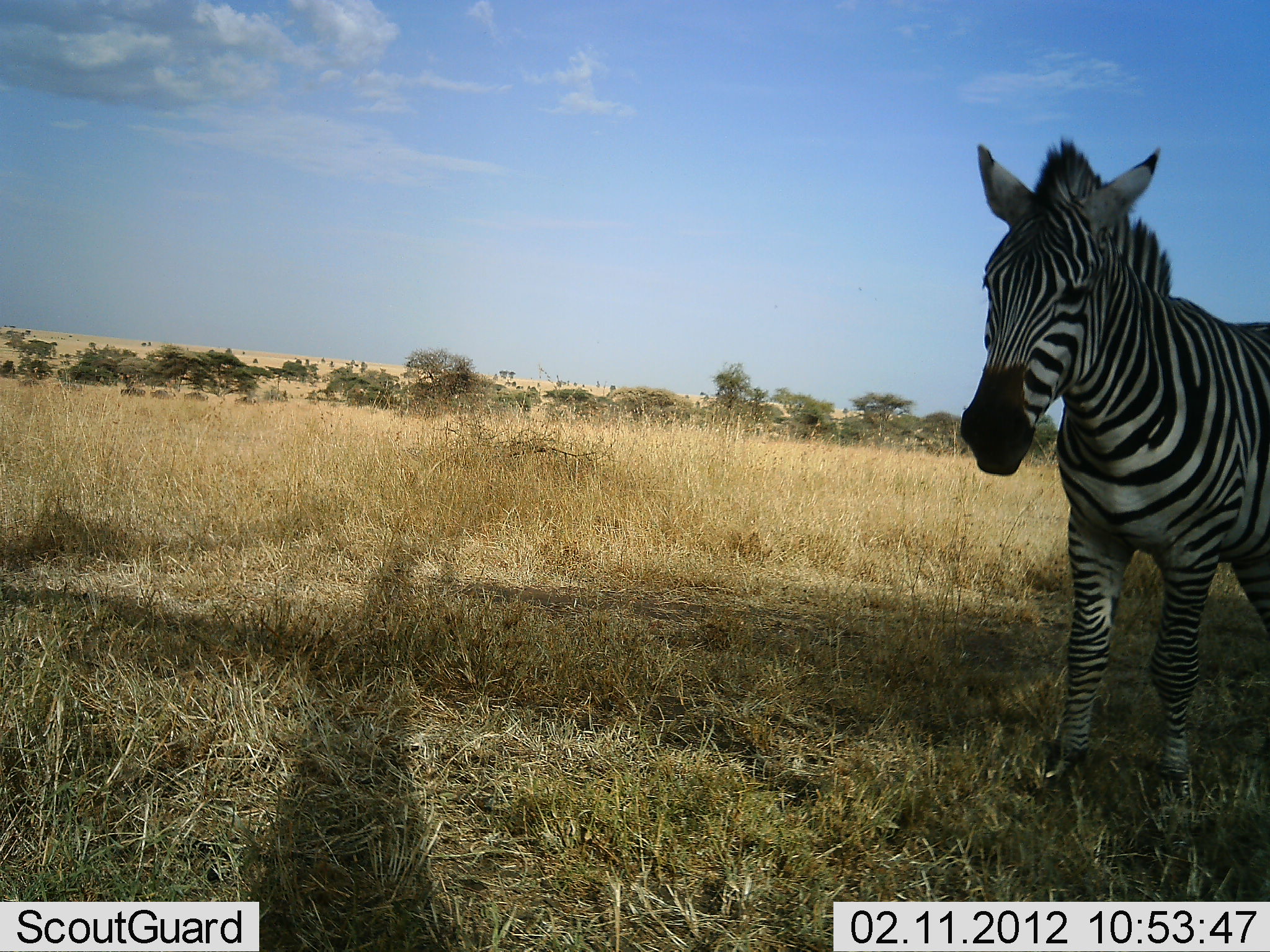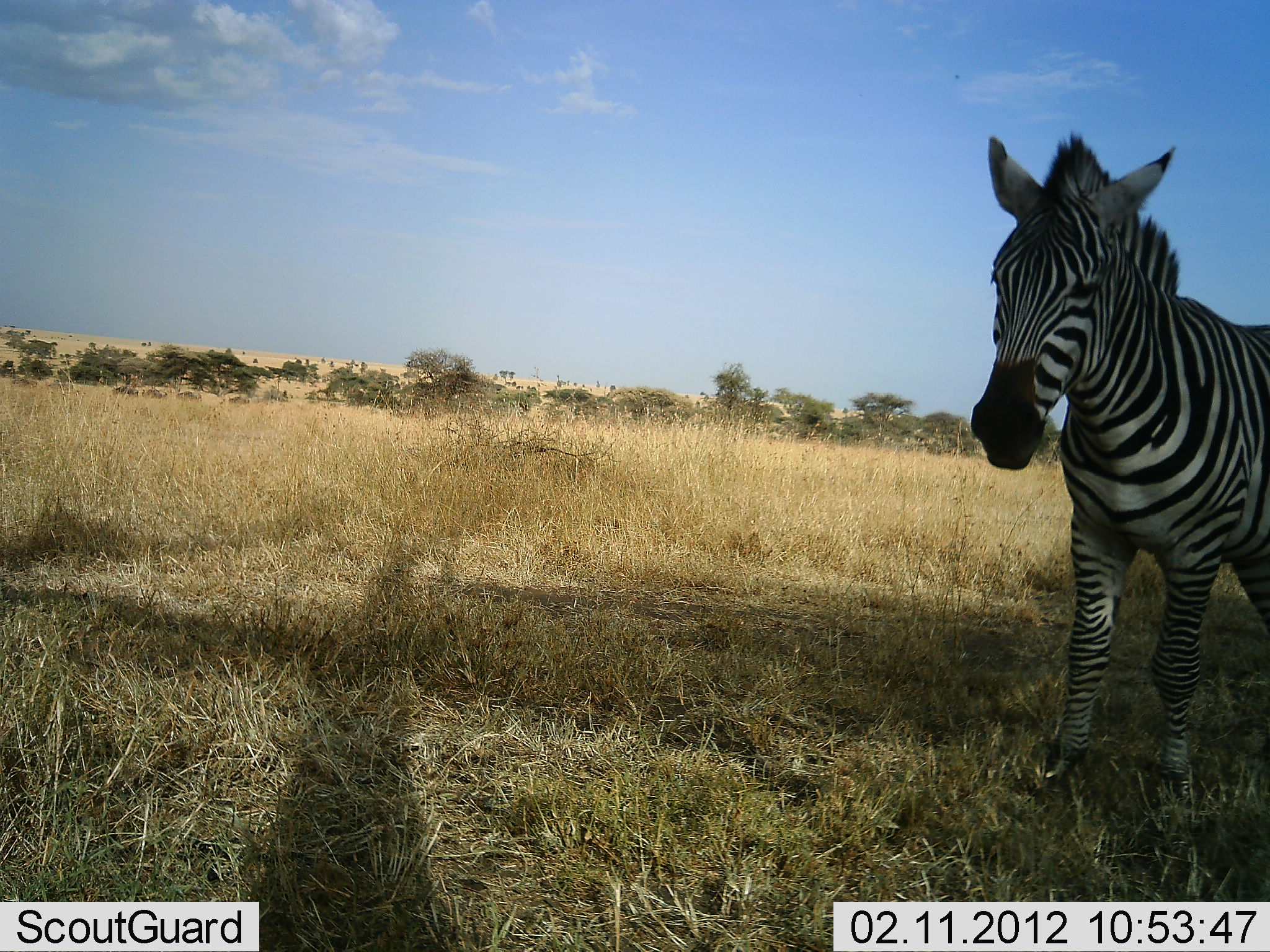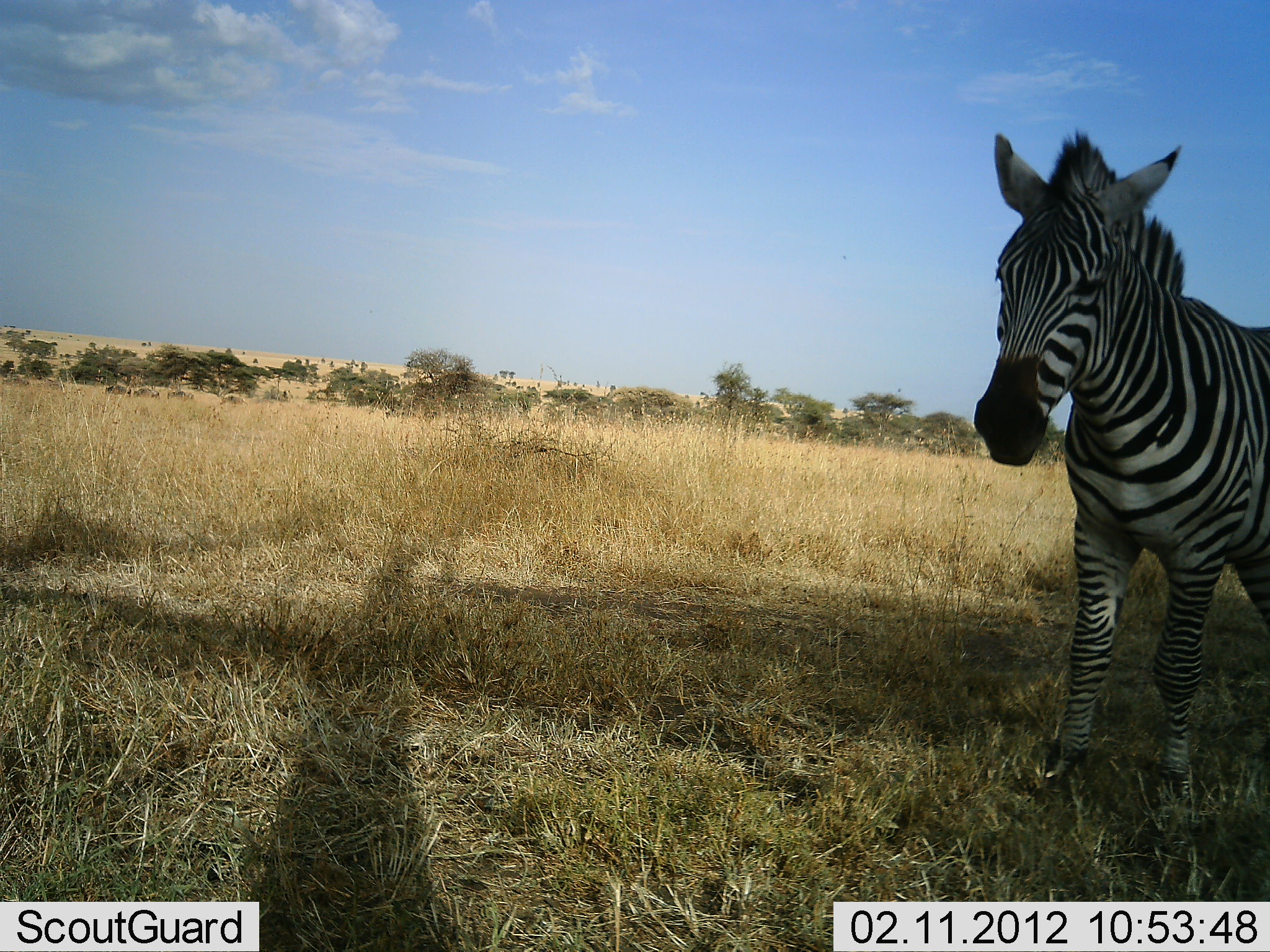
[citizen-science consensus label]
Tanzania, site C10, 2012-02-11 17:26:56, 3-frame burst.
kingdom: Animalia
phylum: Chordata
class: Mammalia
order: Perissodactyla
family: Equidae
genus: Equus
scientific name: Equus quagga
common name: plains zebra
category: zebra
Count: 1.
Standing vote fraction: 95%.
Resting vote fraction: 0%.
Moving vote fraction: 0%.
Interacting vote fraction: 0%.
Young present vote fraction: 0%.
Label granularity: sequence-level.